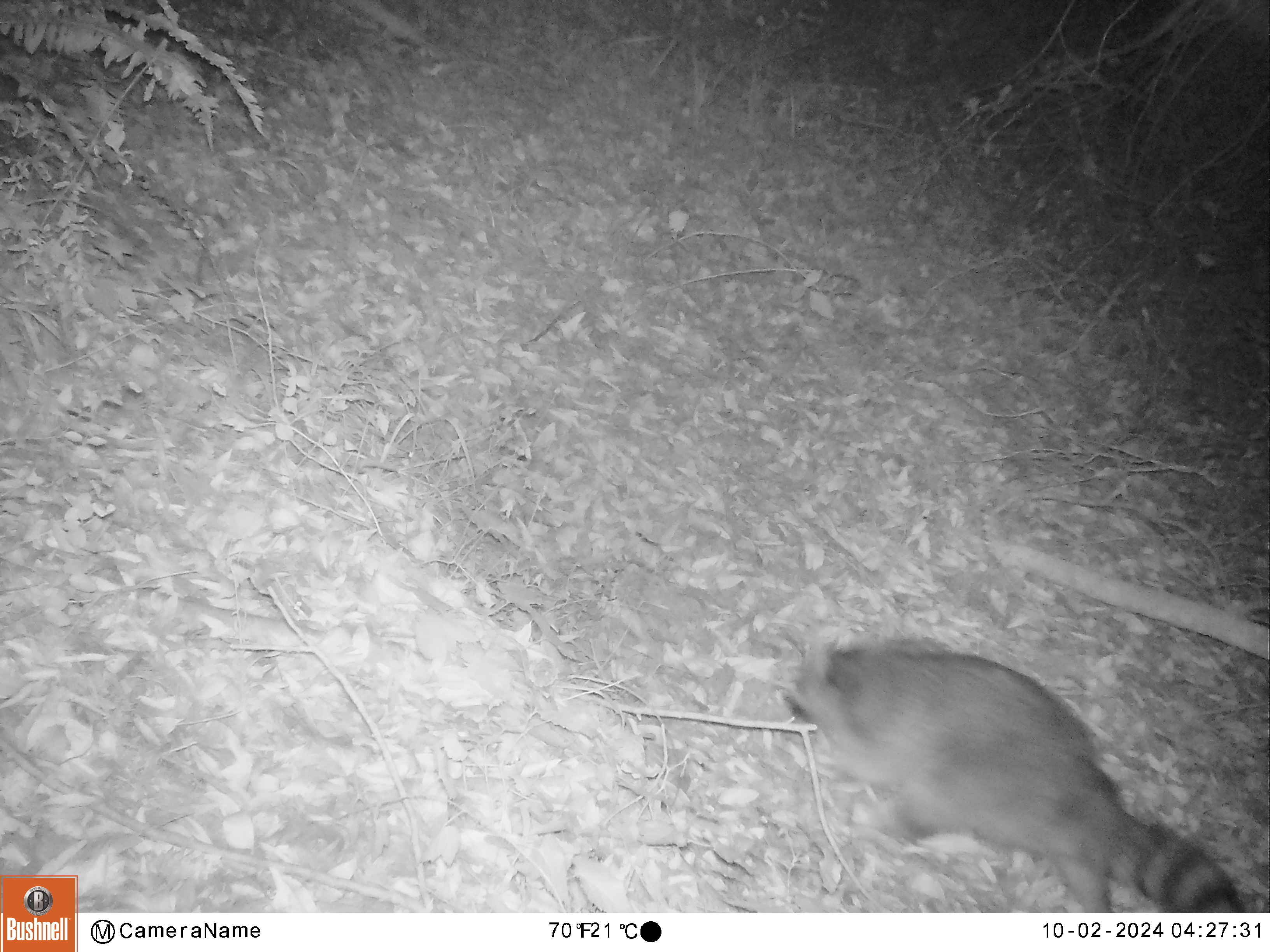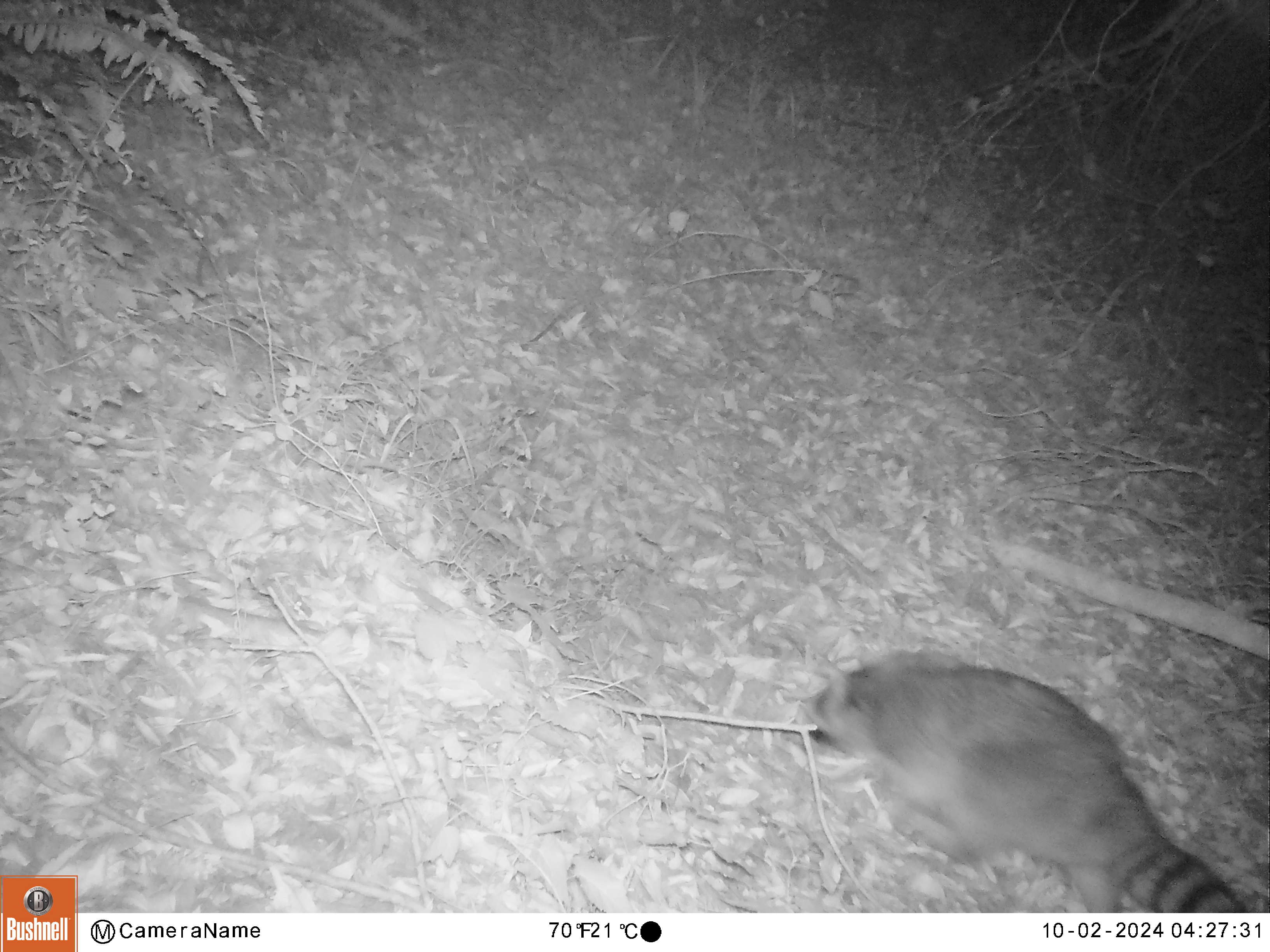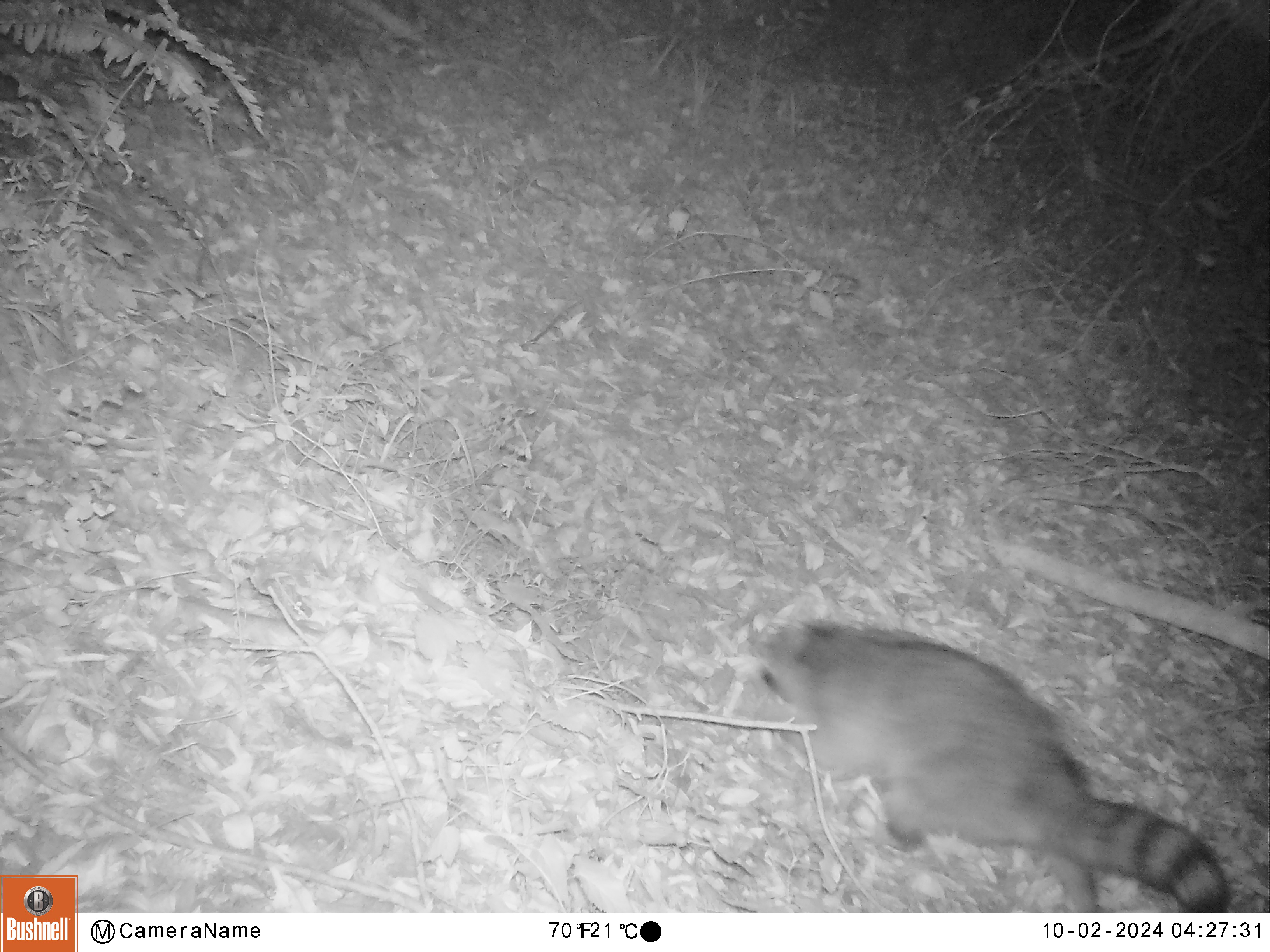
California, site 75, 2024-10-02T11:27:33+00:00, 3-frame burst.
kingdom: Animalia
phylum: Chordata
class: Mammalia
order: Carnivora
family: Procyonidae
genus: Procyon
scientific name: Procyon lotor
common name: raccoon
Raccoon (Procyon lotor).